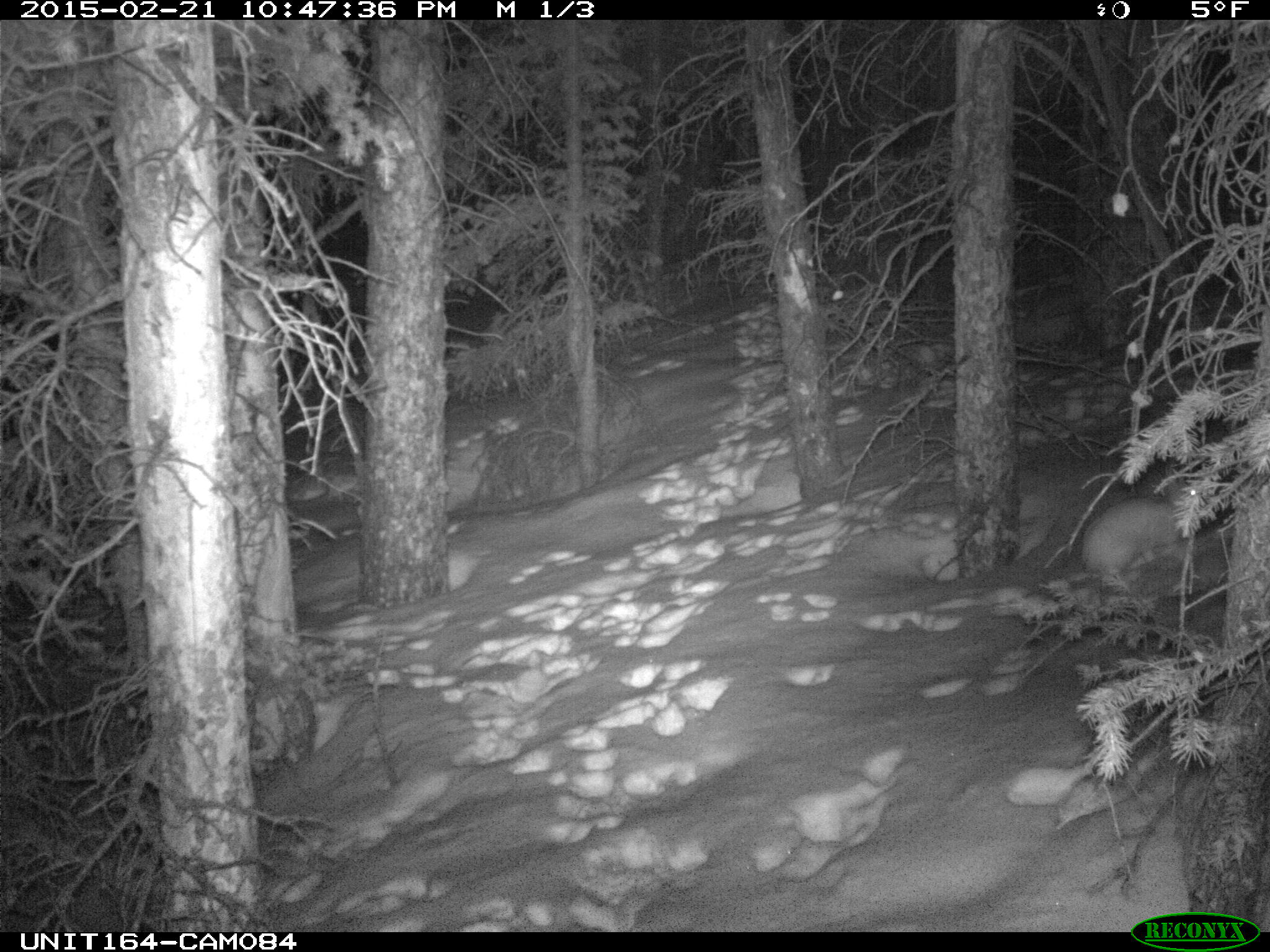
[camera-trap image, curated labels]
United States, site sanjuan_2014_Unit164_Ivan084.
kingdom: Animalia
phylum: Chordata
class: Mammalia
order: Lagomorpha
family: Leporidae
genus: Lepus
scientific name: Lepus americanus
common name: snowshoe hare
Lepus americanus (snowshoe hare).